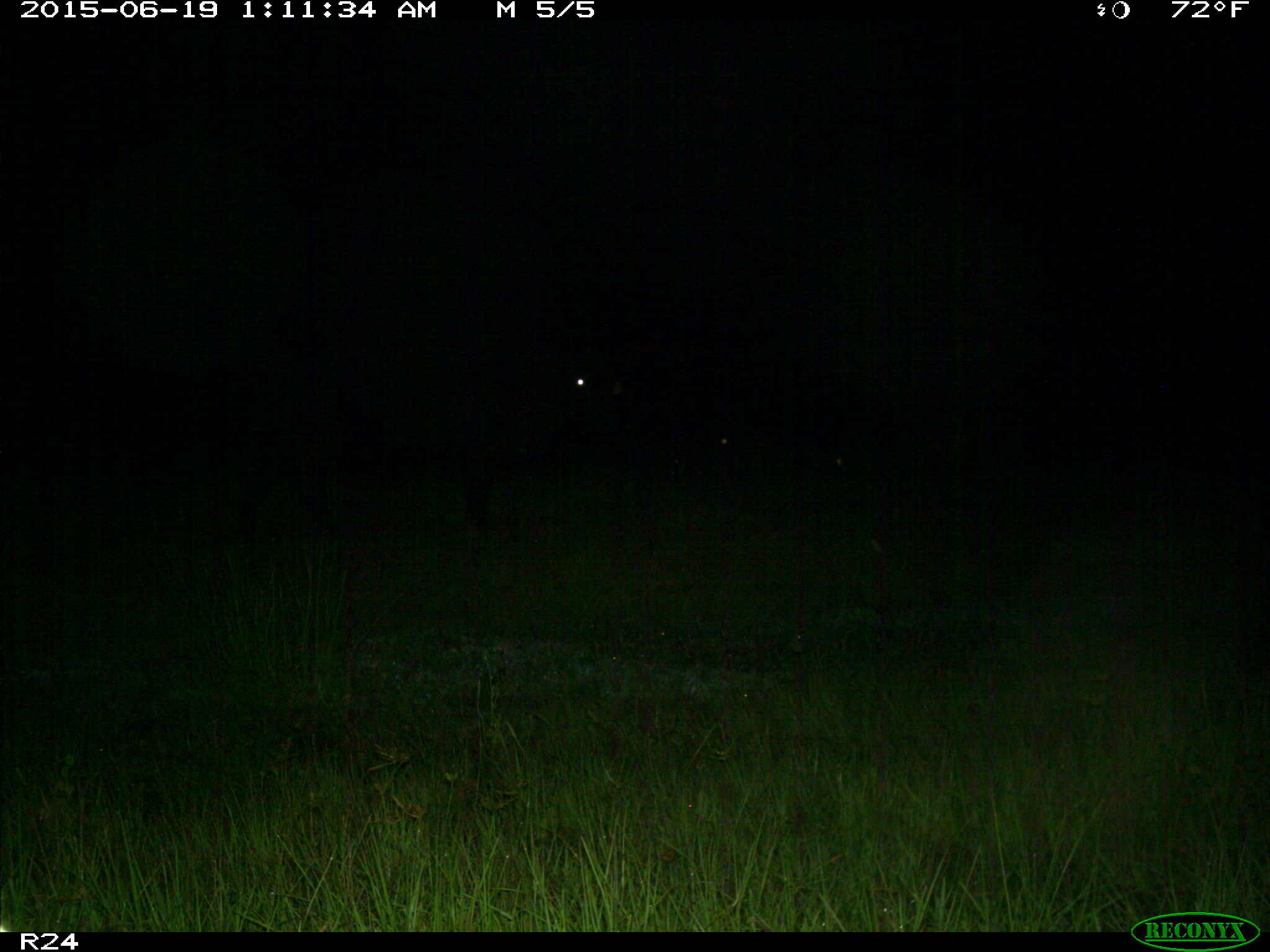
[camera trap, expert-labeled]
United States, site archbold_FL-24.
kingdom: Animalia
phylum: Chordata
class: Mammalia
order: Artiodactyla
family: Bovidae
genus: Bos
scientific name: Bos taurus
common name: domestic cow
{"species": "Bos taurus (domestic cow)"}